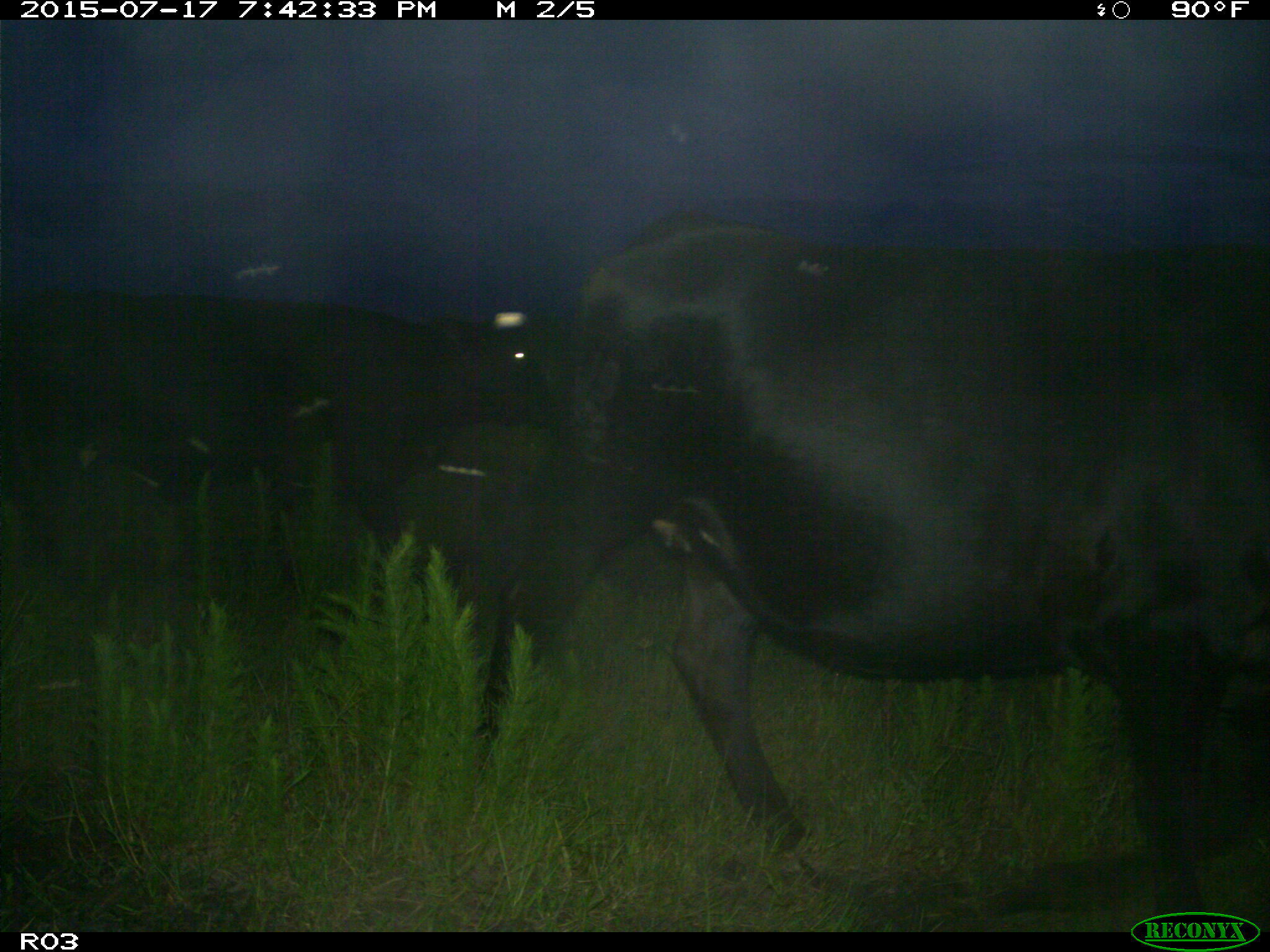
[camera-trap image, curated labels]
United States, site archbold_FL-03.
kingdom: Animalia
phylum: Chordata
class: Mammalia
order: Artiodactyla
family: Bovidae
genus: Bos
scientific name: Bos taurus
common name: domestic cow